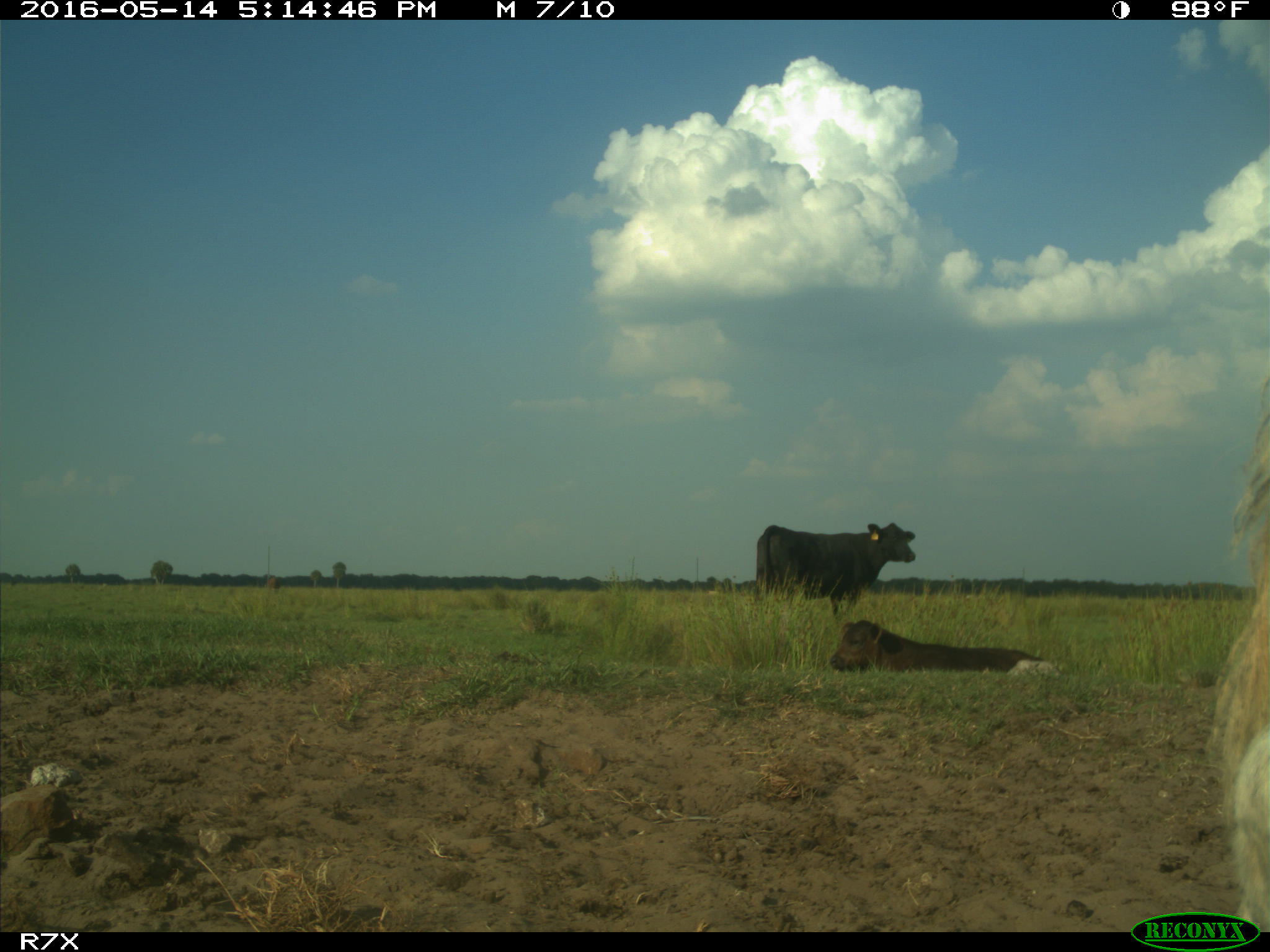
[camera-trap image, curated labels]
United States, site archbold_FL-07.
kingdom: Animalia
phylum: Chordata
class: Mammalia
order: Artiodactyla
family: Bovidae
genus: Bos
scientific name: Bos taurus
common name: domestic cow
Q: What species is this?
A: Bos taurus (domestic cow).